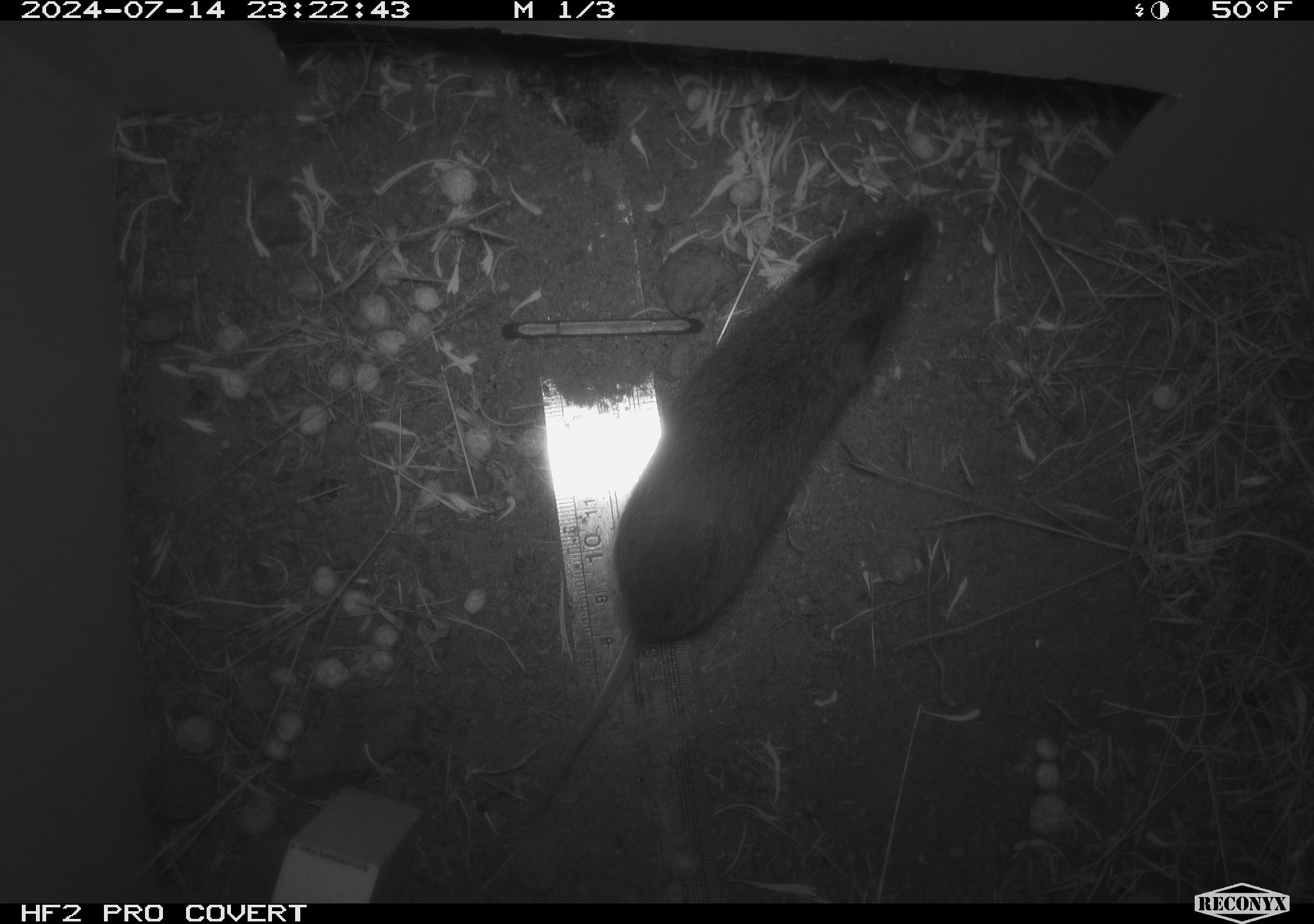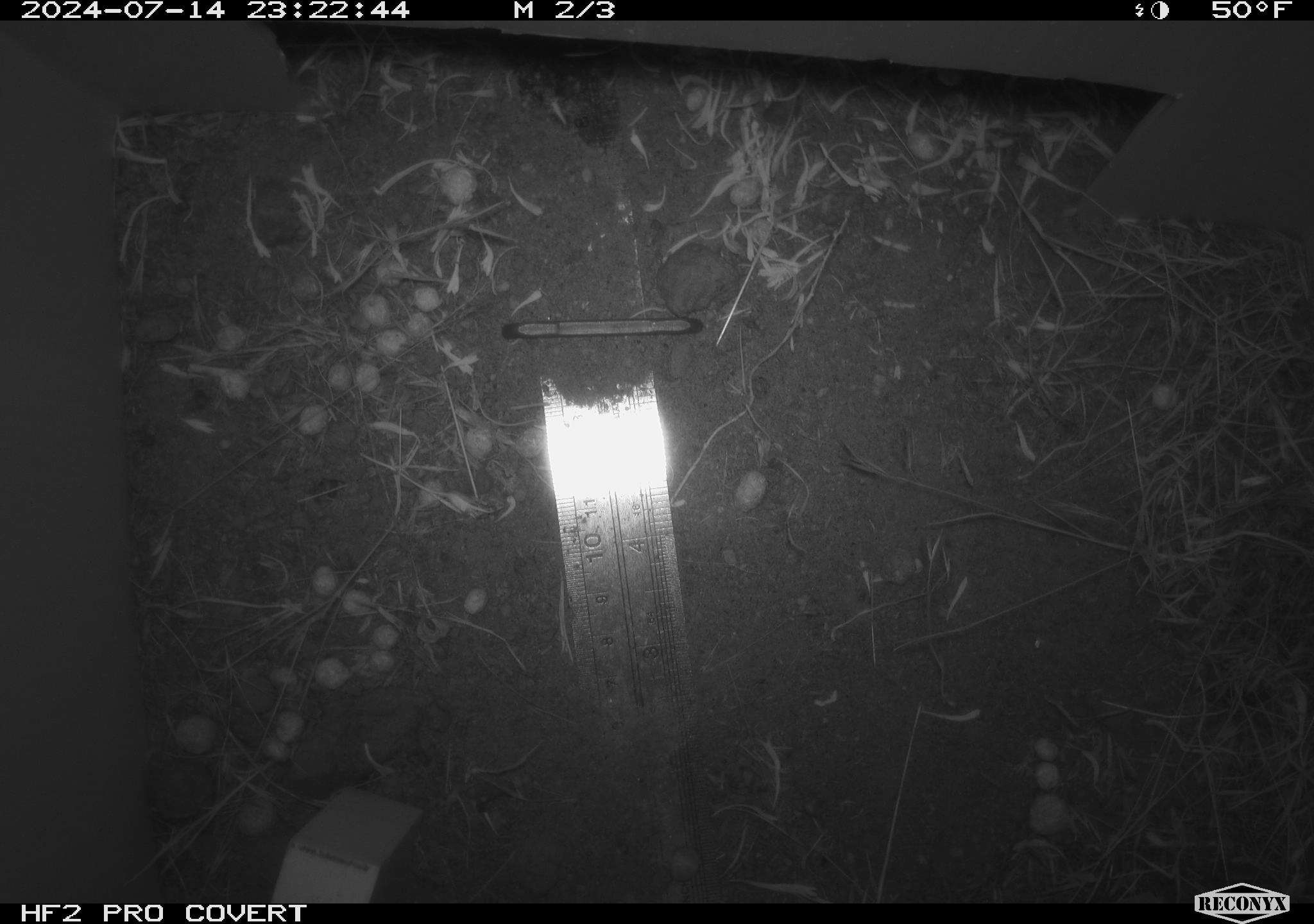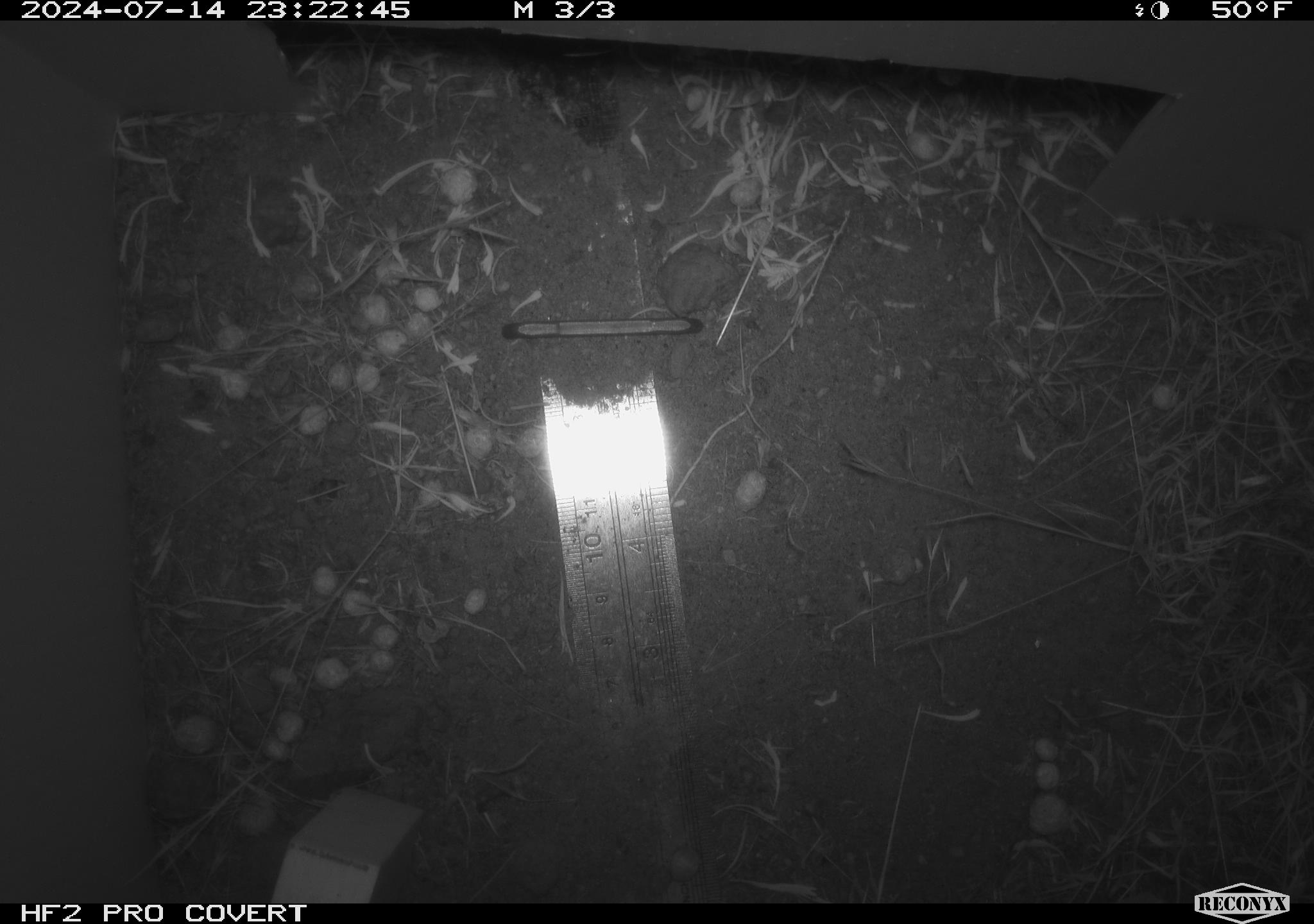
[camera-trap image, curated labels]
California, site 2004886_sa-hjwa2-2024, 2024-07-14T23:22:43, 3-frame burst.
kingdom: Animalia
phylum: Chordata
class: Mammalia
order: Rodentia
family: Cricetidae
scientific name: Cricetidae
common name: hamsters, voles, lemmings, and allies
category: cricetidae family